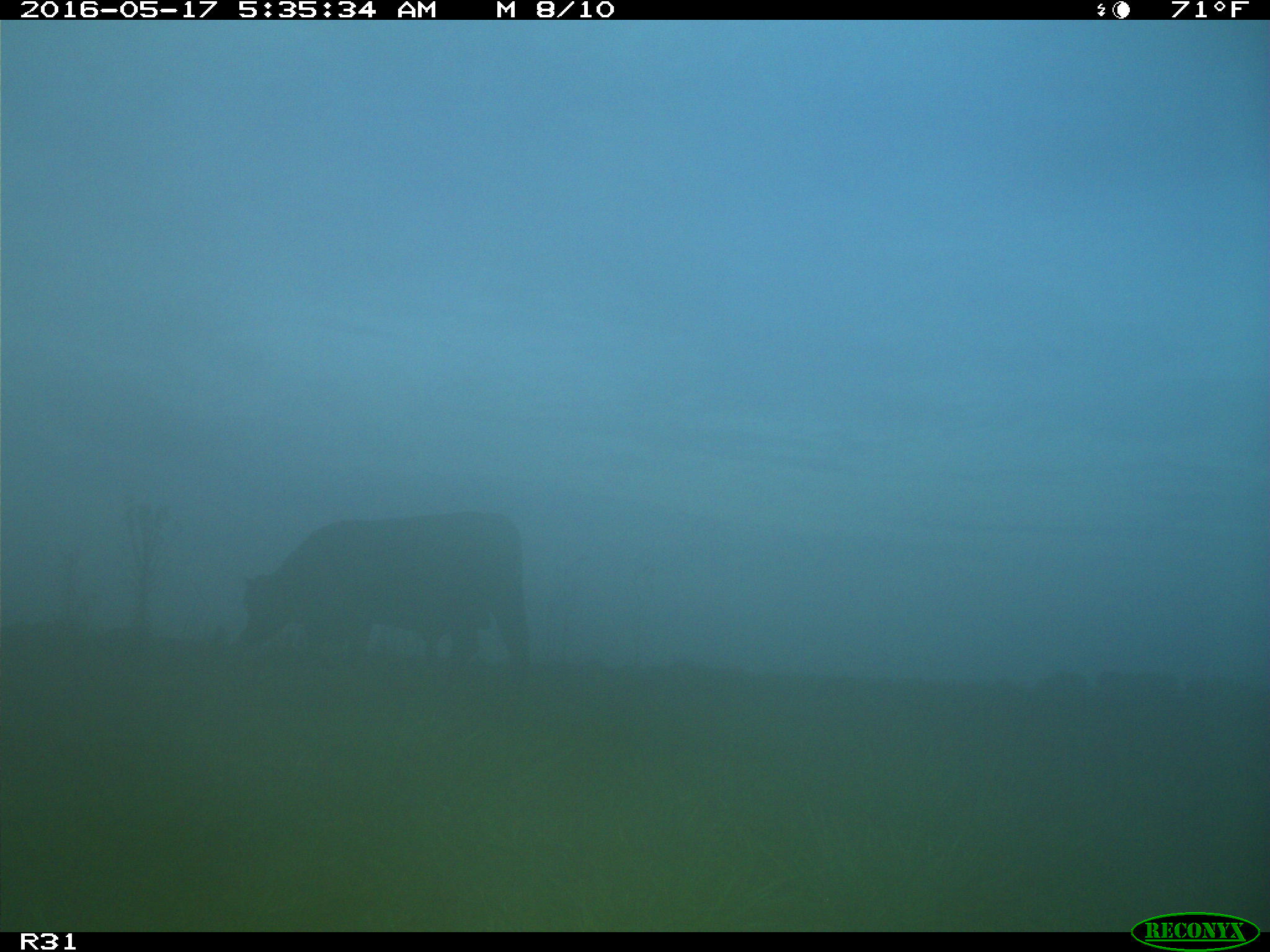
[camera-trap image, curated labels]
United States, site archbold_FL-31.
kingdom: Animalia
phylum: Chordata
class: Mammalia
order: Artiodactyla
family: Bovidae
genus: Bos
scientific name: Bos taurus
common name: domestic cow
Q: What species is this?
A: Bos taurus (domestic cow).